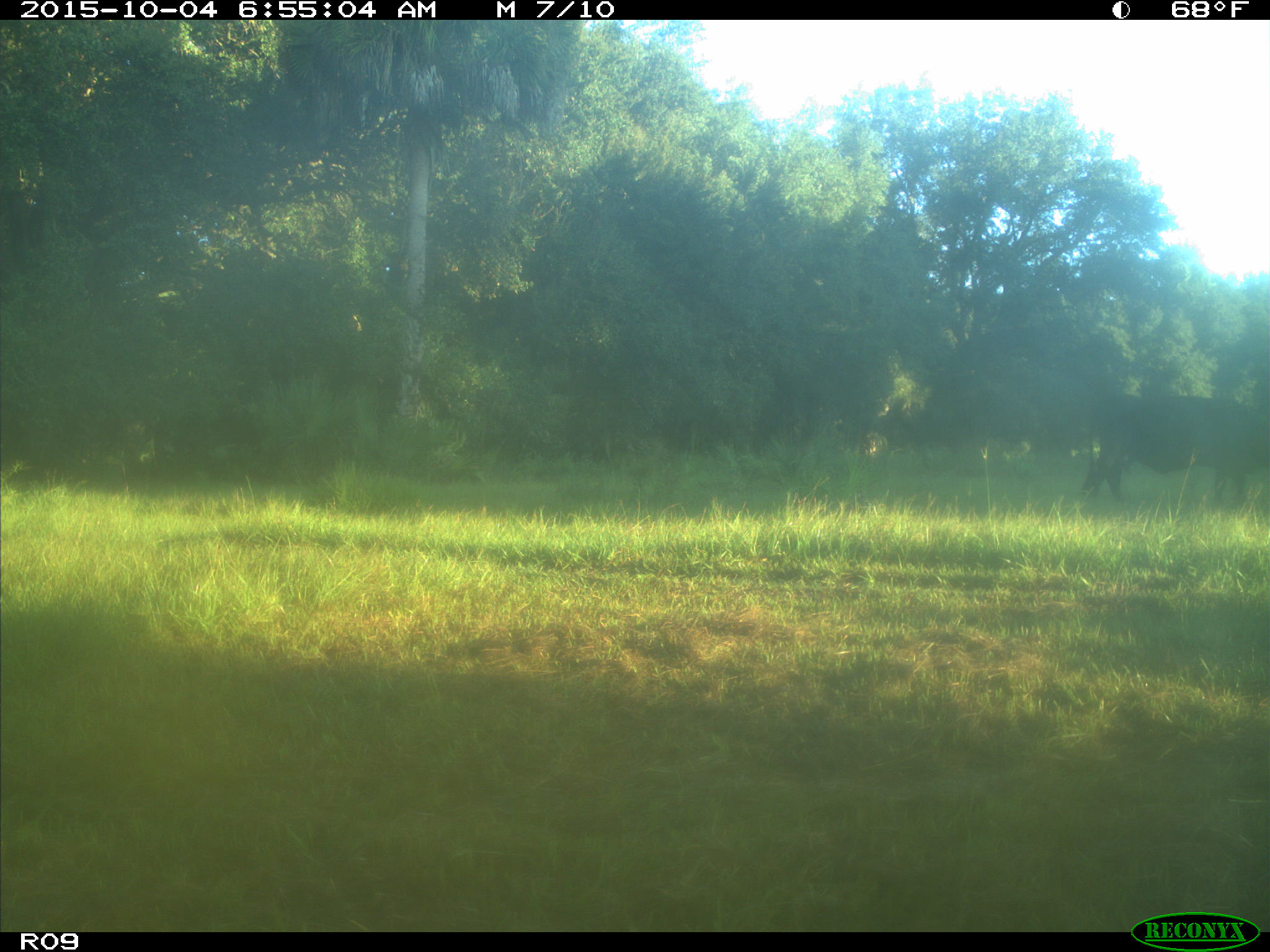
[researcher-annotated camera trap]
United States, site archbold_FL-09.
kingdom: Animalia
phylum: Chordata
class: Mammalia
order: Artiodactyla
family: Bovidae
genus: Bos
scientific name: Bos taurus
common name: domestic cow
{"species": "Bos taurus (domestic cow)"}